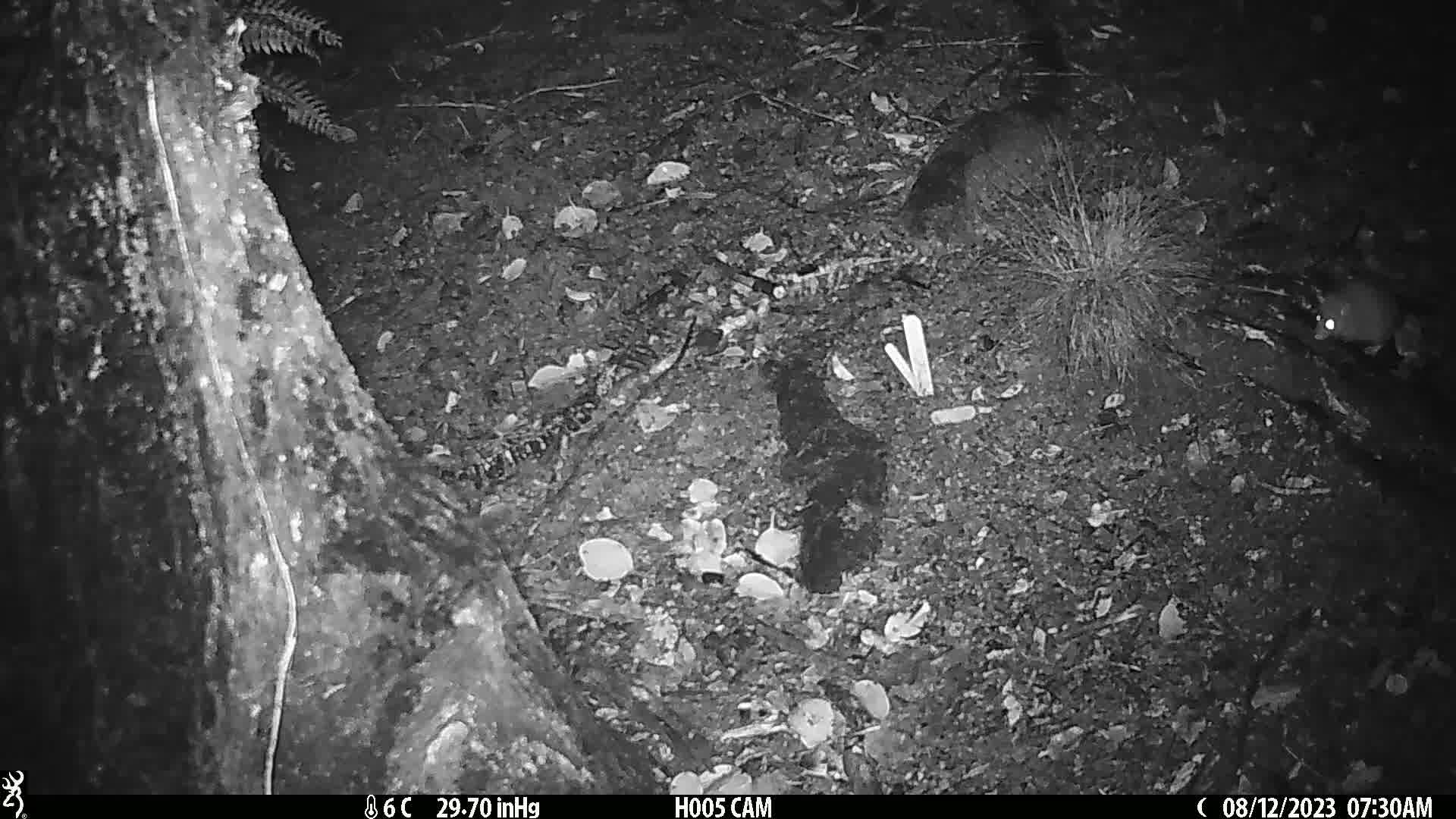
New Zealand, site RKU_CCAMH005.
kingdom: Animalia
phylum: Chordata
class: Mammalia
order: Rodentia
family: Muridae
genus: Rattus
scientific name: Rattus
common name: rat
Rat (Rattus).